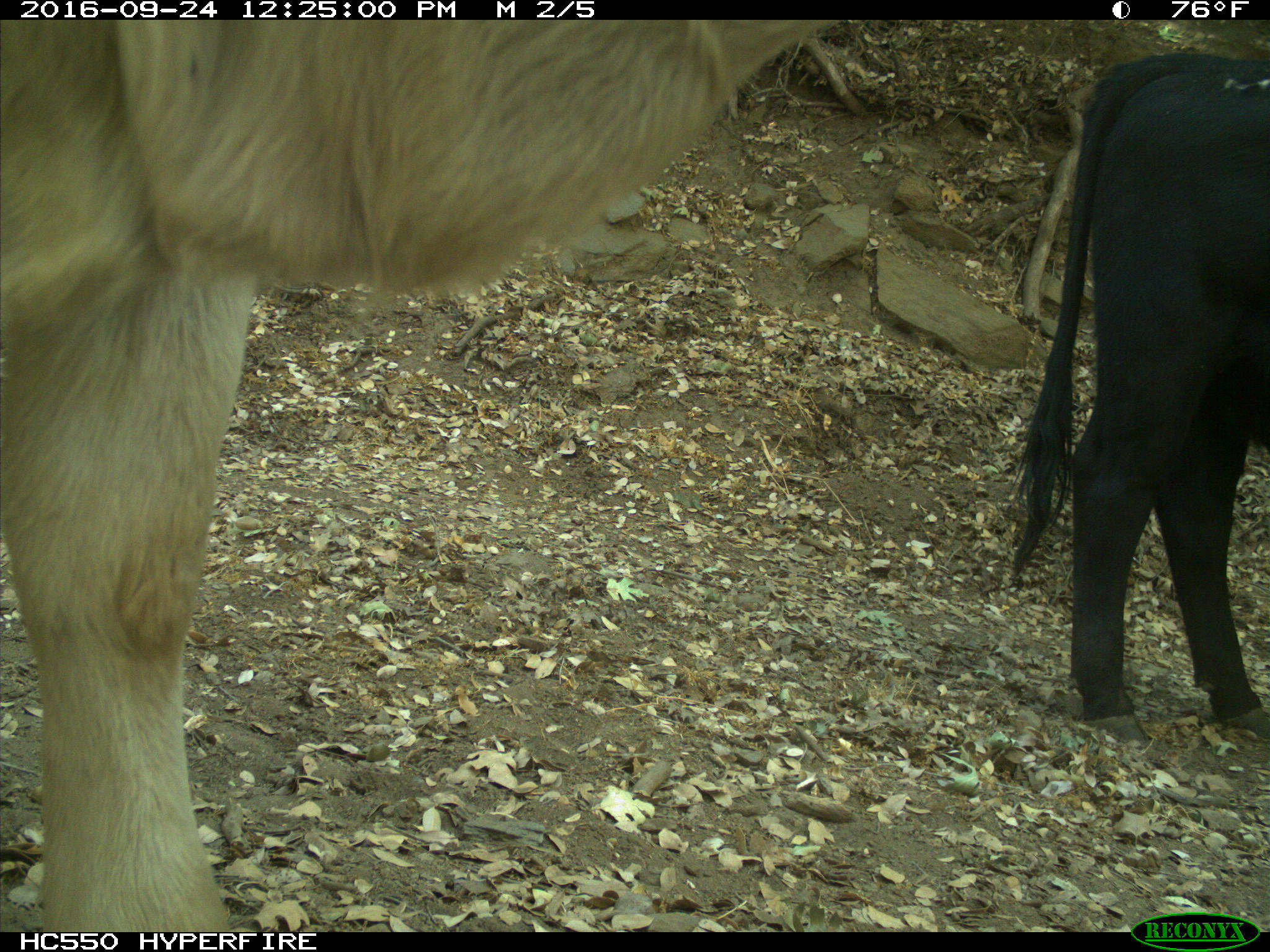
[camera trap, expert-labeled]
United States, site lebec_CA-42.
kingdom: Animalia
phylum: Chordata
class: Mammalia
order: Artiodactyla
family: Bovidae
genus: Bos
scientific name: Bos taurus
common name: domestic cow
Bos taurus (domestic cow).